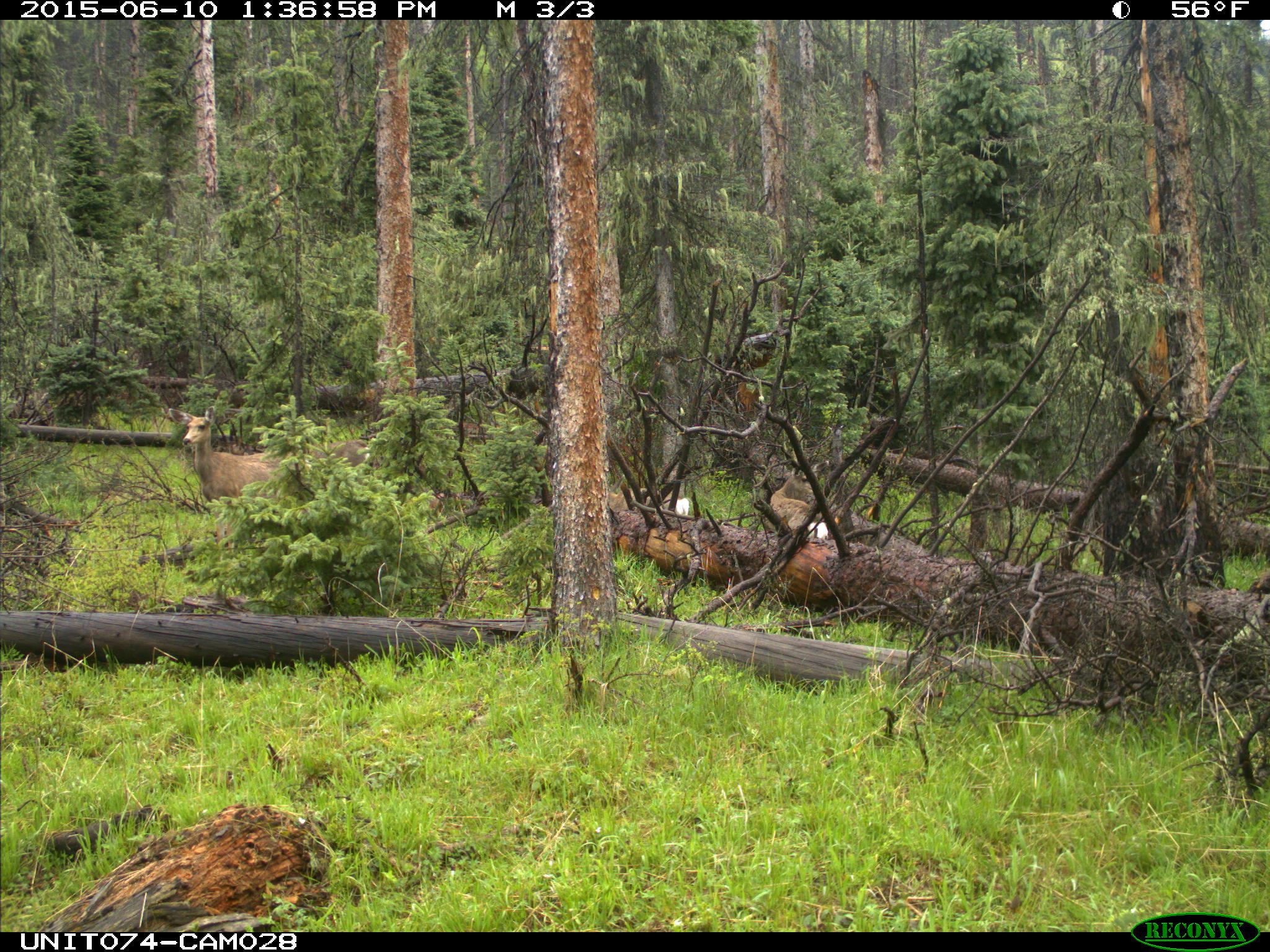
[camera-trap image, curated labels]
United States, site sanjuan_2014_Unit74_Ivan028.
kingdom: Animalia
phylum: Chordata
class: Mammalia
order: Artiodactyla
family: Cervidae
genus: Odocoileus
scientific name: Odocoileus hemionus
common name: mule deer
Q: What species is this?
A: Odocoileus hemionus (mule deer).